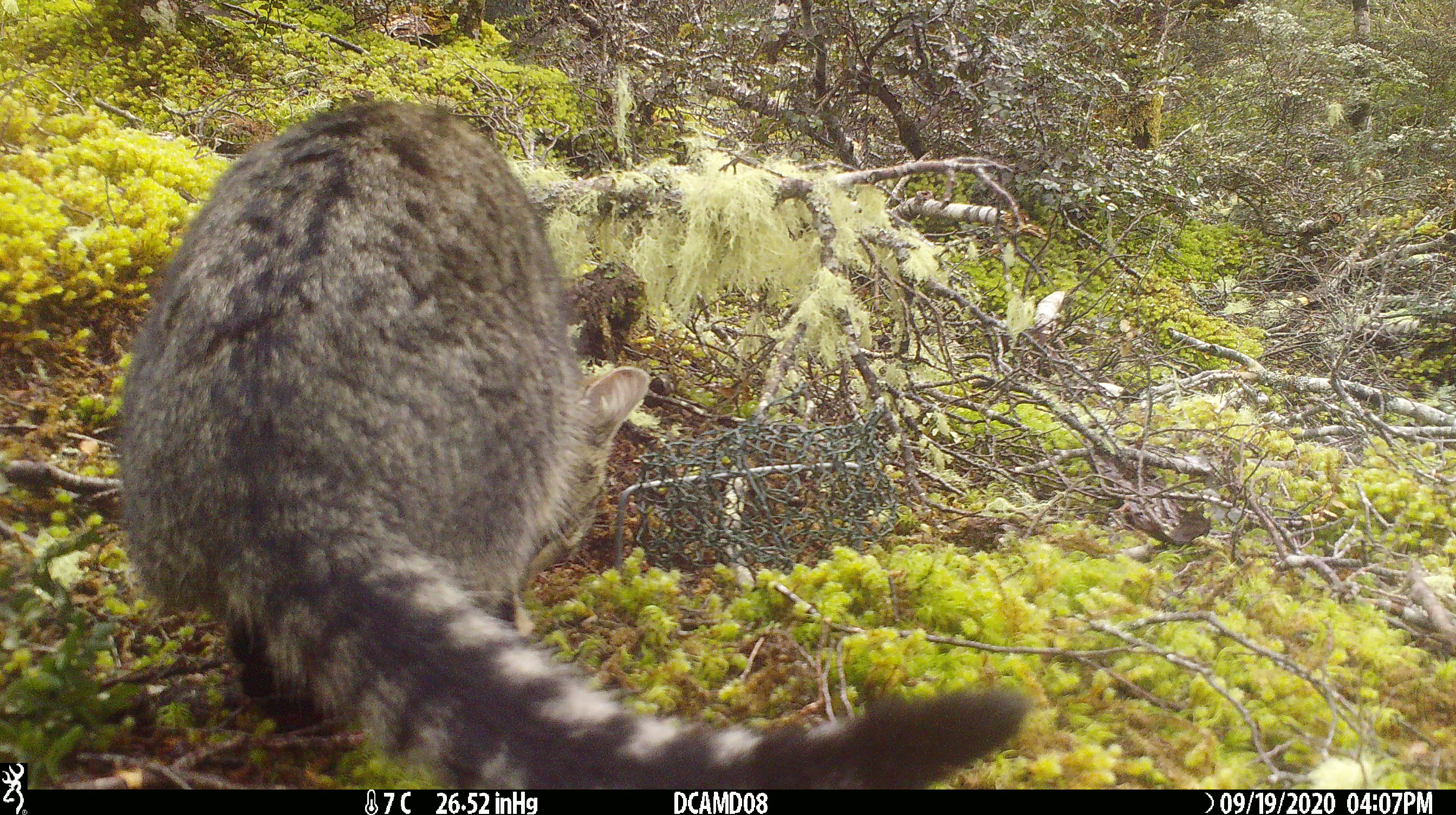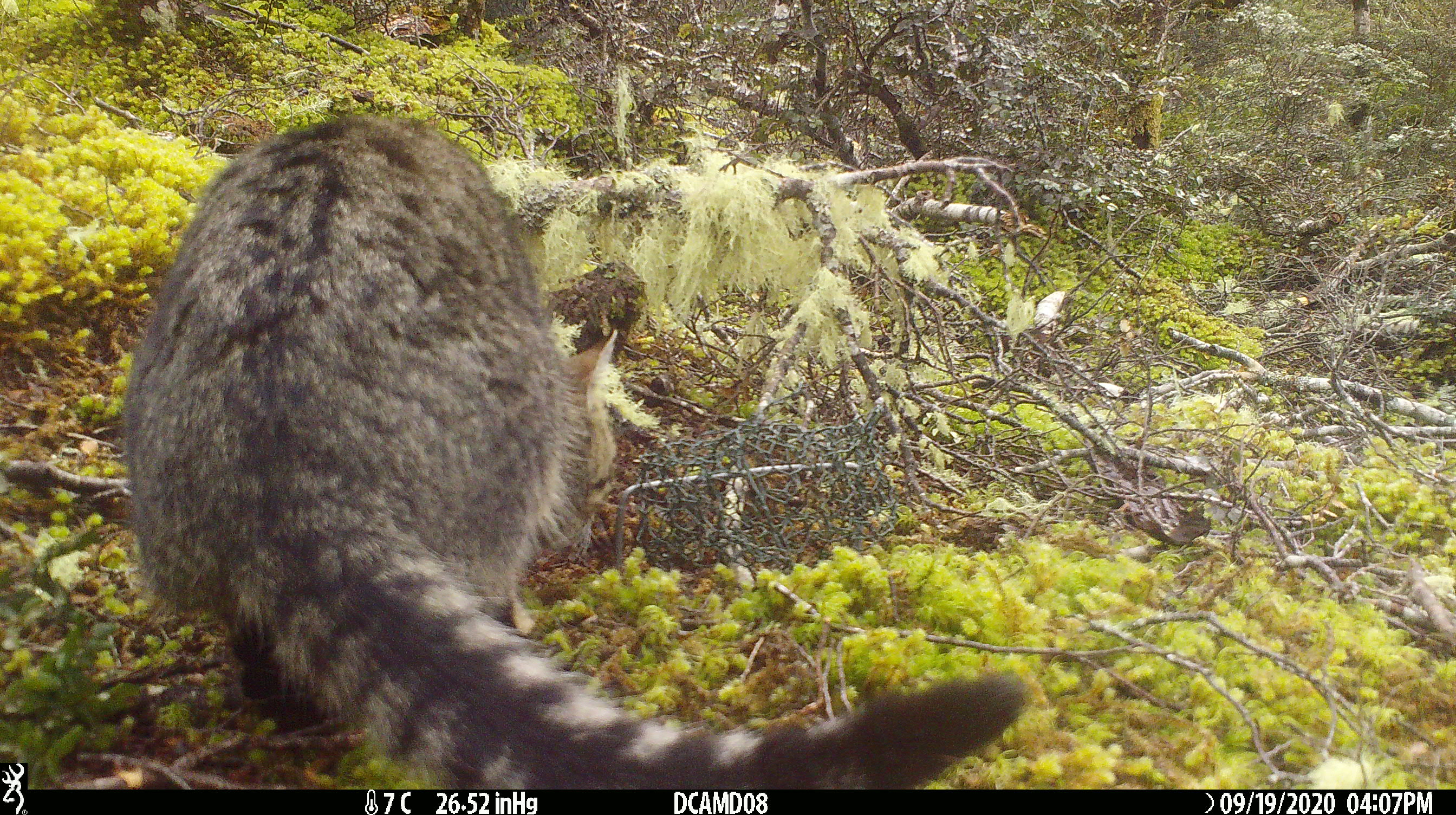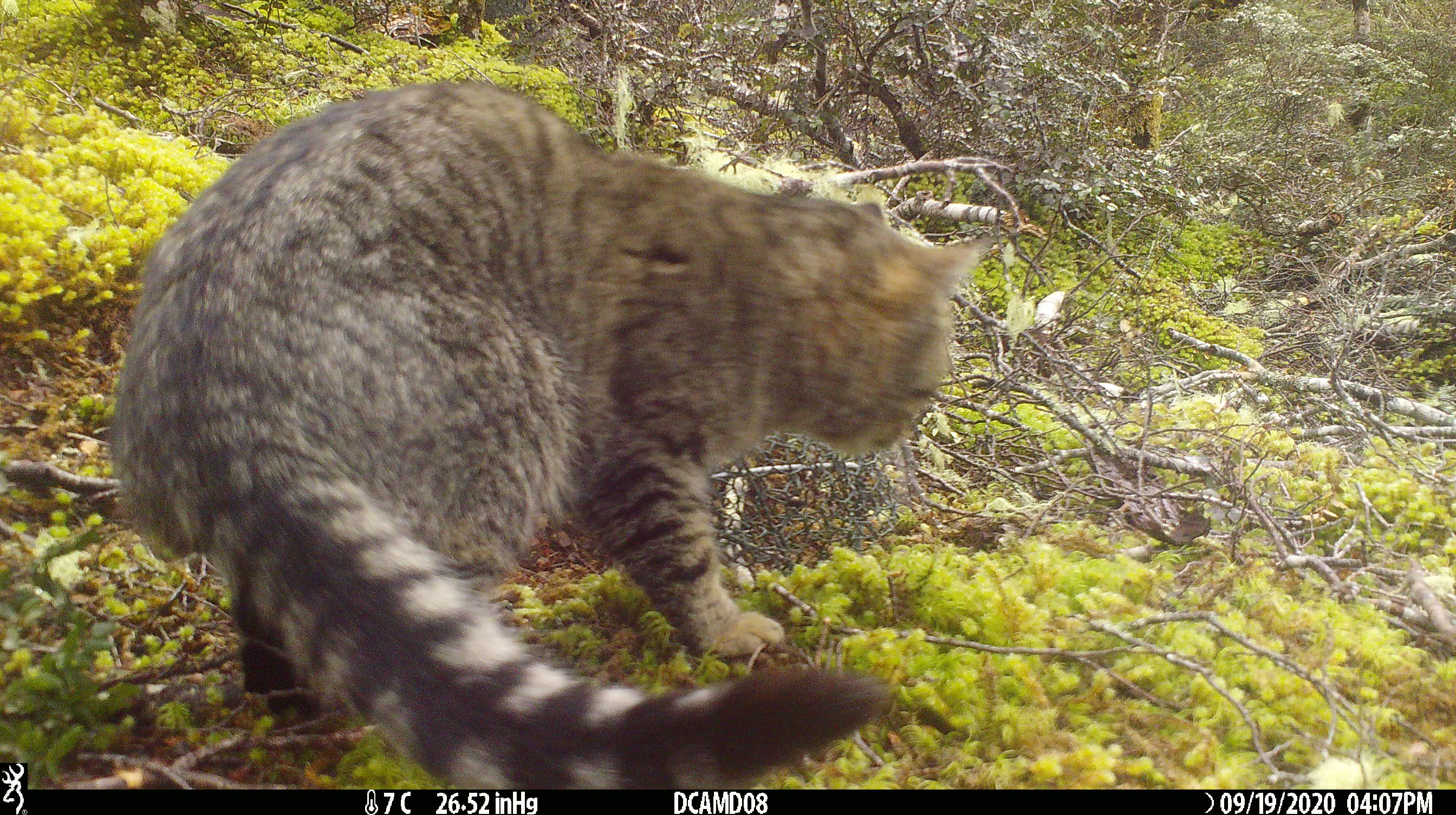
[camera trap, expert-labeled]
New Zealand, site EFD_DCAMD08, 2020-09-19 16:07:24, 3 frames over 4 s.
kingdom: Animalia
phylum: Chordata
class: Mammalia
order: Carnivora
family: Felidae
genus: Felis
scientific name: Felis catus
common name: domestic cat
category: cat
Cat (domestic cat) (Felis catus).